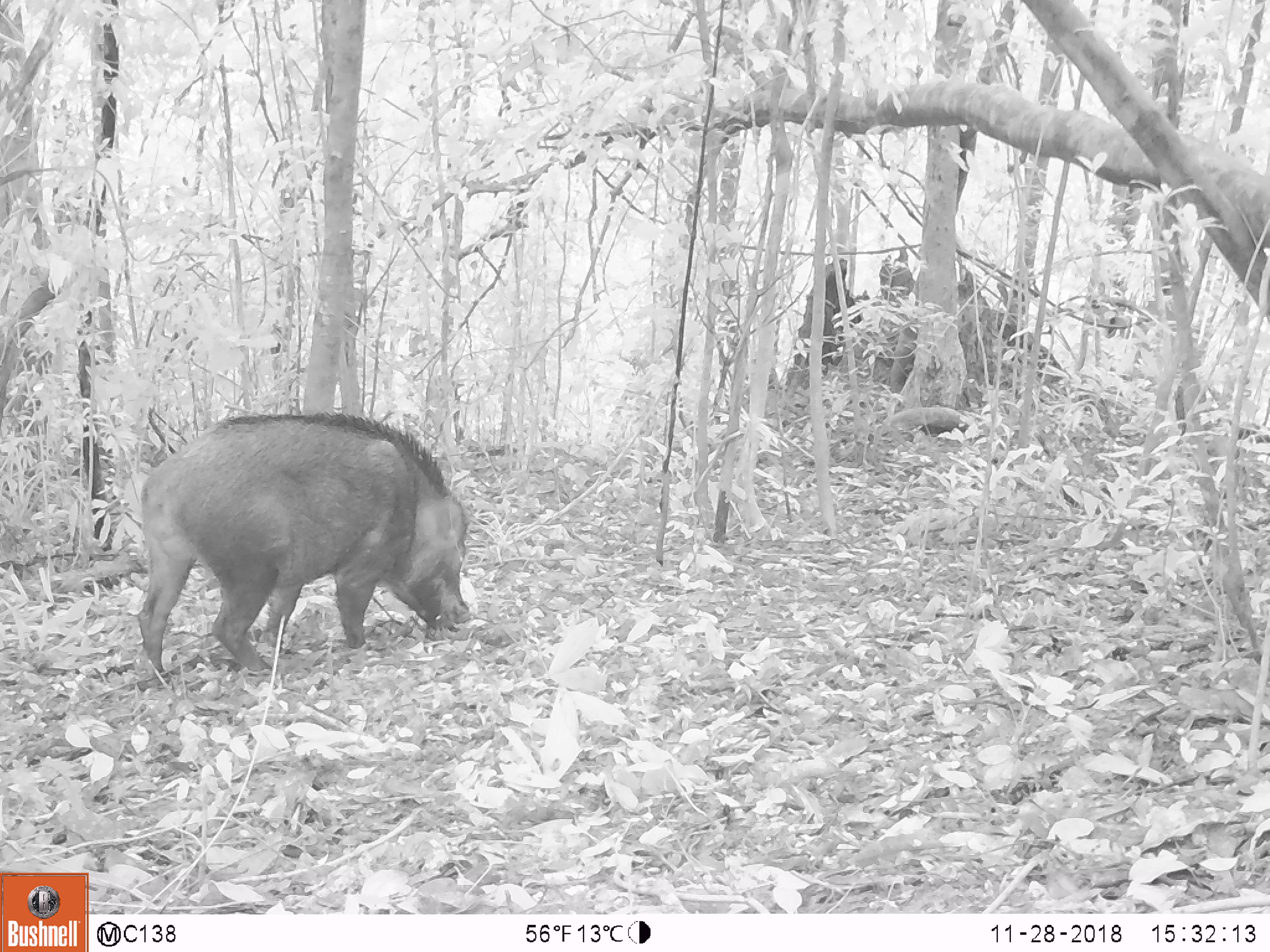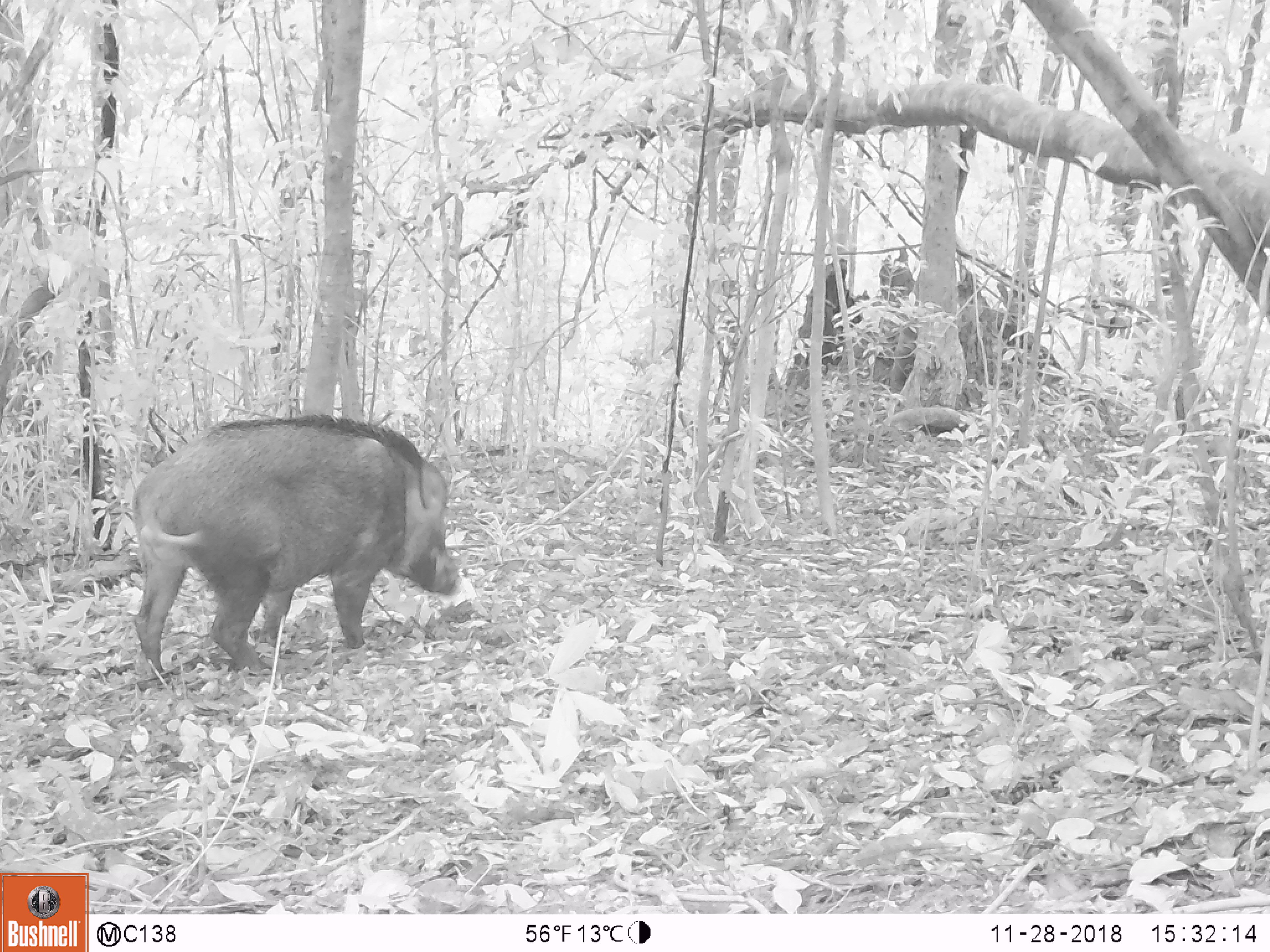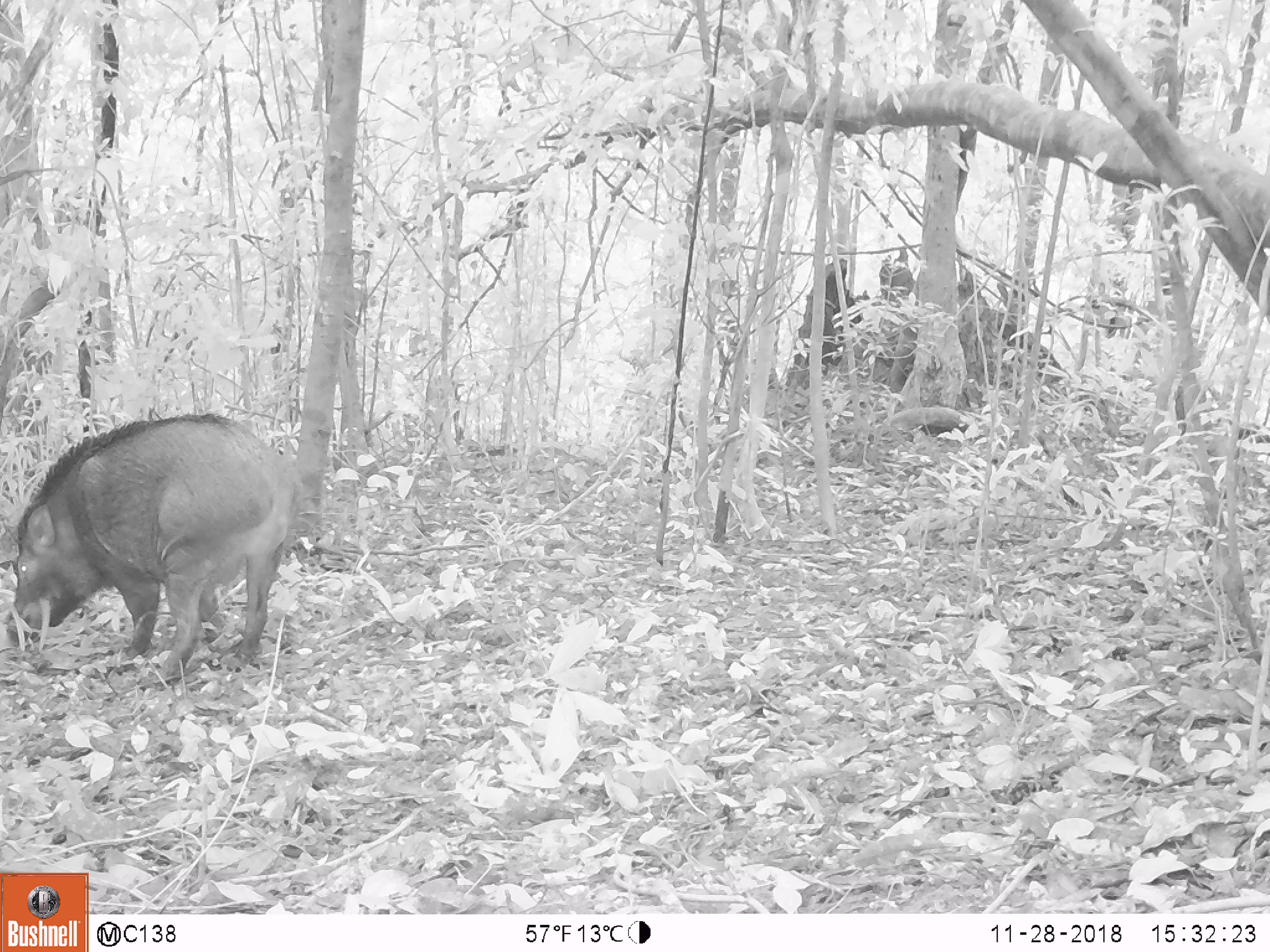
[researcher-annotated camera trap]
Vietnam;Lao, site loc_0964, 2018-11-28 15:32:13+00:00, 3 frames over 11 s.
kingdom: Animalia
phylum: Chordata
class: Mammalia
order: Artiodactyla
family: Suidae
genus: Sus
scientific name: Sus scrofa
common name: eurasian wild pig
Eurasian wild pig (Sus scrofa). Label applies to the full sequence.